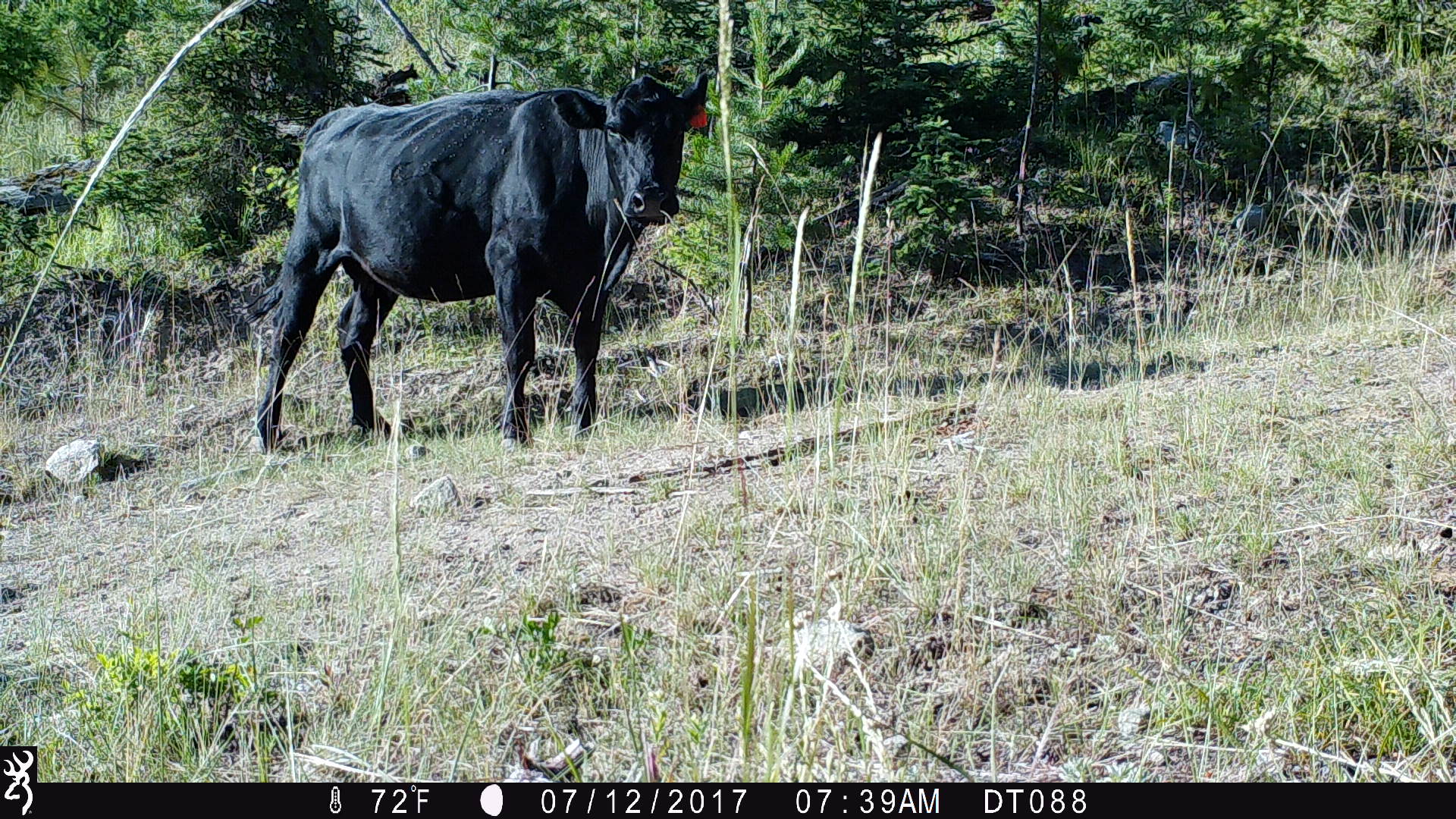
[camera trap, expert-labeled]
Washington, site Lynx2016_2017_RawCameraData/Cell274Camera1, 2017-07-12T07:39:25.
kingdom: Animalia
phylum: Chordata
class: Mammalia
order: Artiodactyla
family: Bovidae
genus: Bos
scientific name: Bos taurus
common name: domestic cattle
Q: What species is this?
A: Domestic cattle (Bos taurus).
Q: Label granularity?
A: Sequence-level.